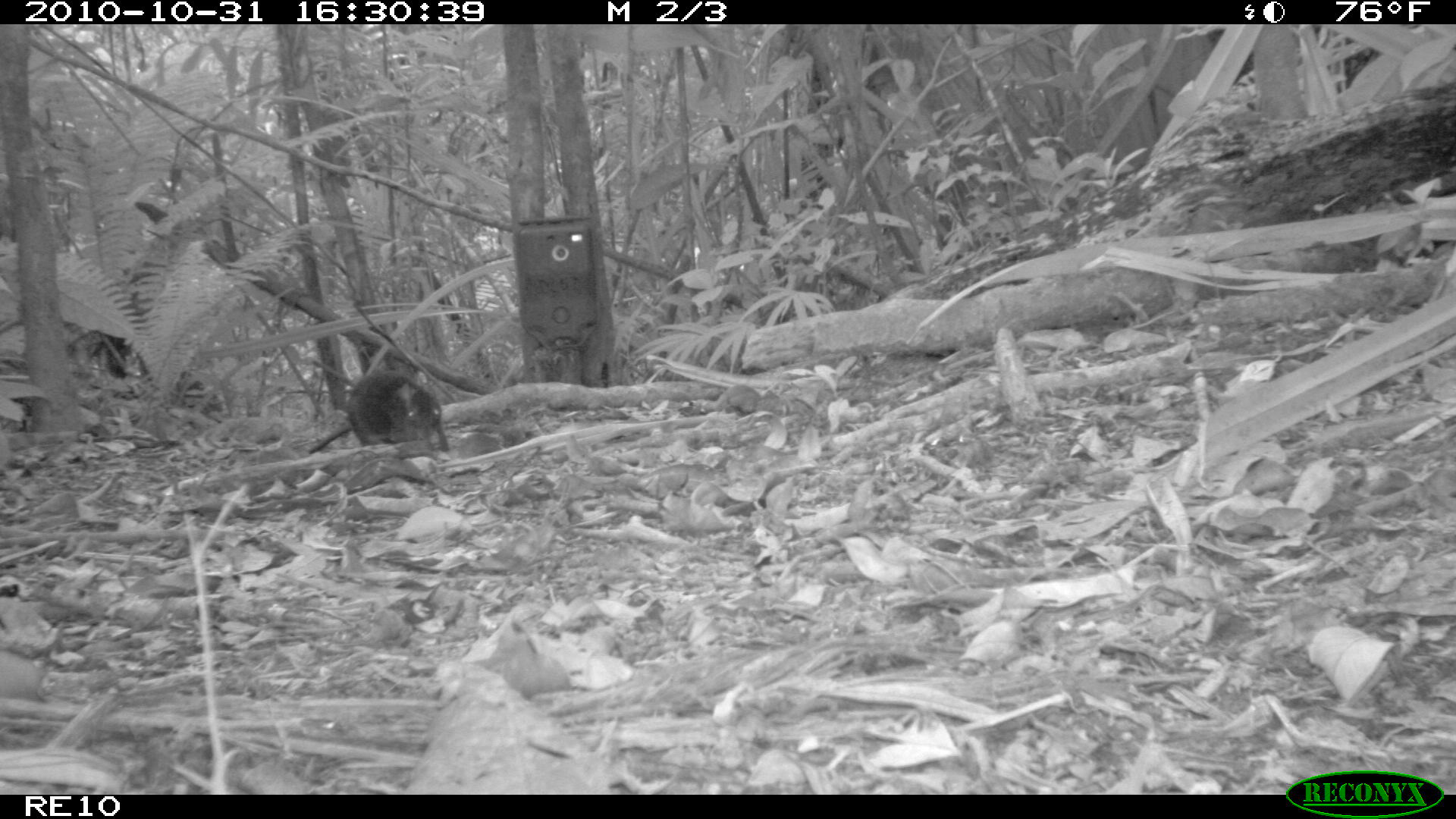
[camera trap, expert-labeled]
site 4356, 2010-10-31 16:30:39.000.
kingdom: Animalia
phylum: Chordata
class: Mammalia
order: Rodentia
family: Muridae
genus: Rattus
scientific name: Rattus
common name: rodent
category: unknown rat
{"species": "unknown rat (rodent) (Rattus)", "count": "1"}